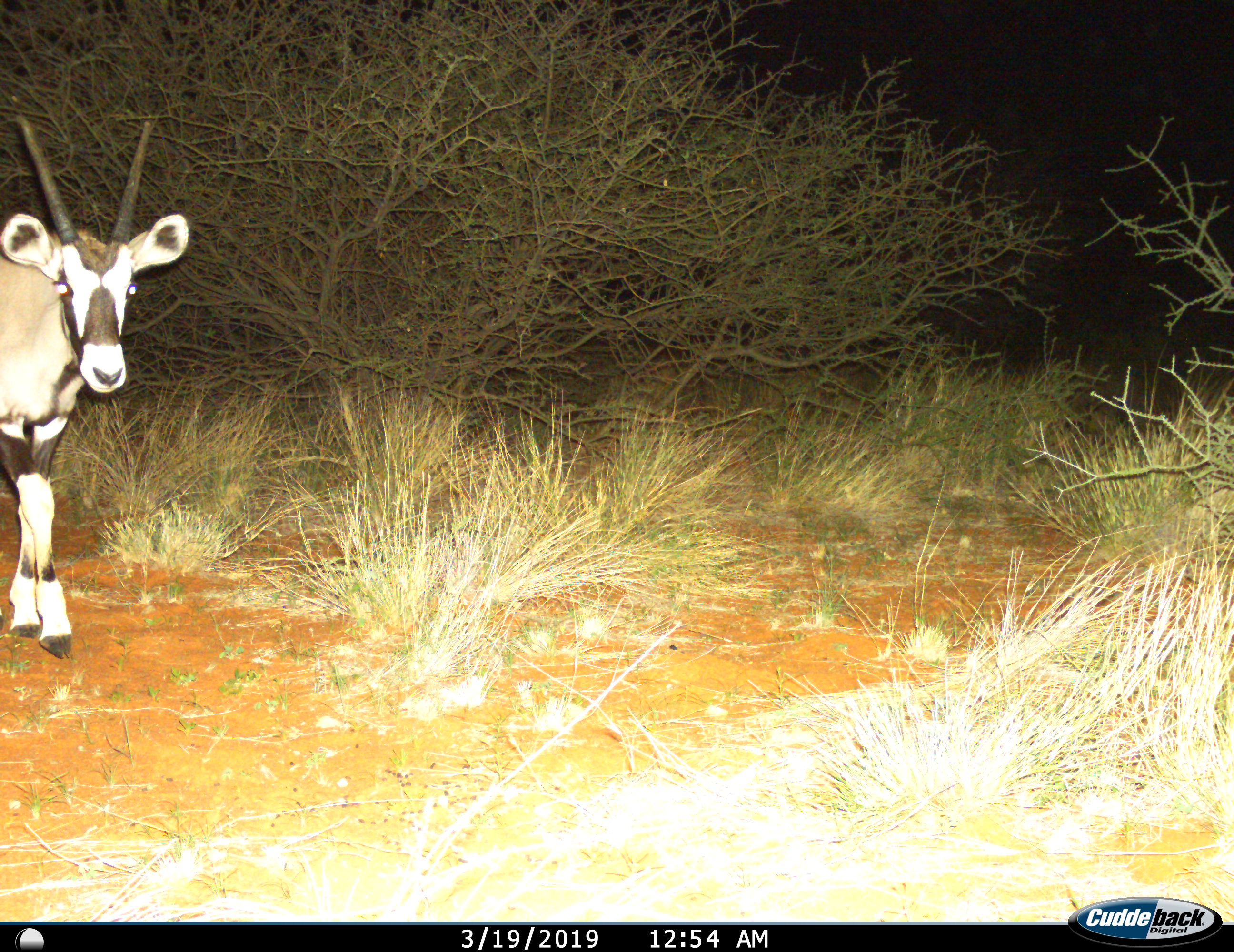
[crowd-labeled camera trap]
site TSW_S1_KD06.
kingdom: Animalia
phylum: Chordata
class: Mammalia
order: Artiodactyla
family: Bovidae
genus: Oryx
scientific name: Oryx gazella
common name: gemsbok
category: oryx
Oryx (gemsbok) (Oryx gazella), count 1. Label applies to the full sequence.